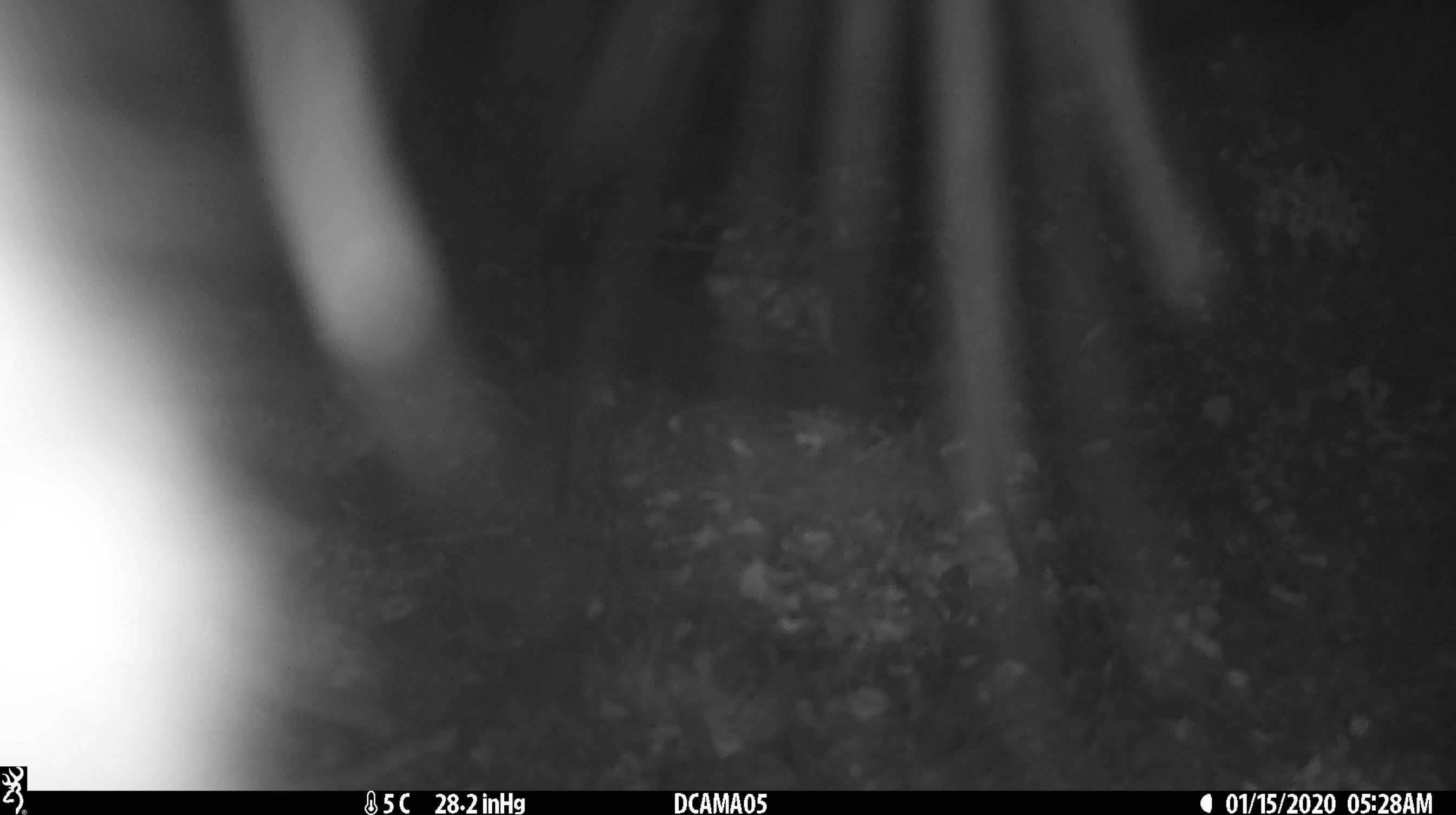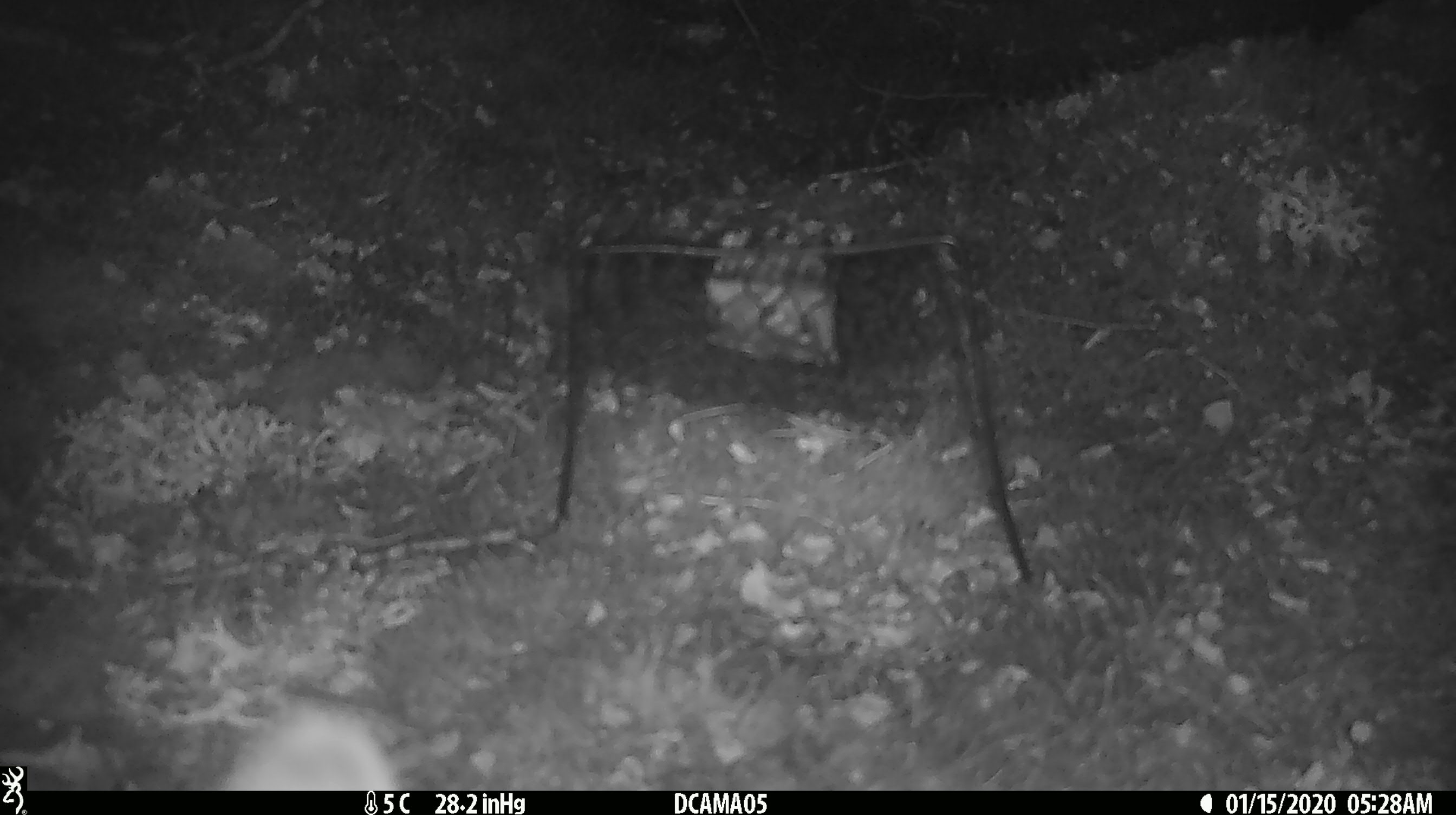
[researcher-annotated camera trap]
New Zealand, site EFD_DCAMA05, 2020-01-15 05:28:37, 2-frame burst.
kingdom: Animalia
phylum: Chordata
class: Mammalia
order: Diprotodontia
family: Phalangeridae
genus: Trichosurus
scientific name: Trichosurus vulpecula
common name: common brushtail possum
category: possum